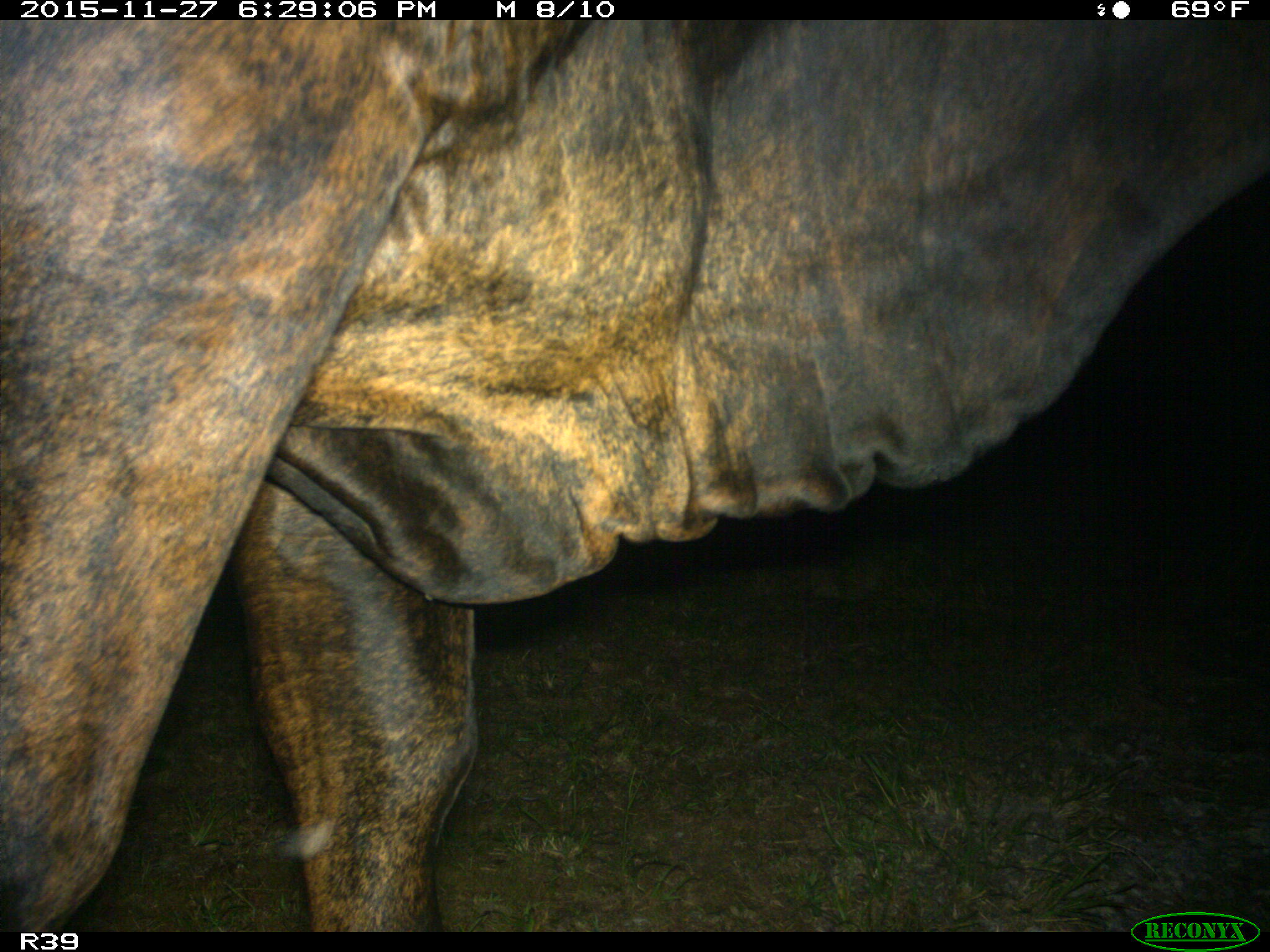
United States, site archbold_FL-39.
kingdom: Animalia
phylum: Chordata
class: Mammalia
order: Artiodactyla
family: Bovidae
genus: Bos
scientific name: Bos taurus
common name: domestic cow